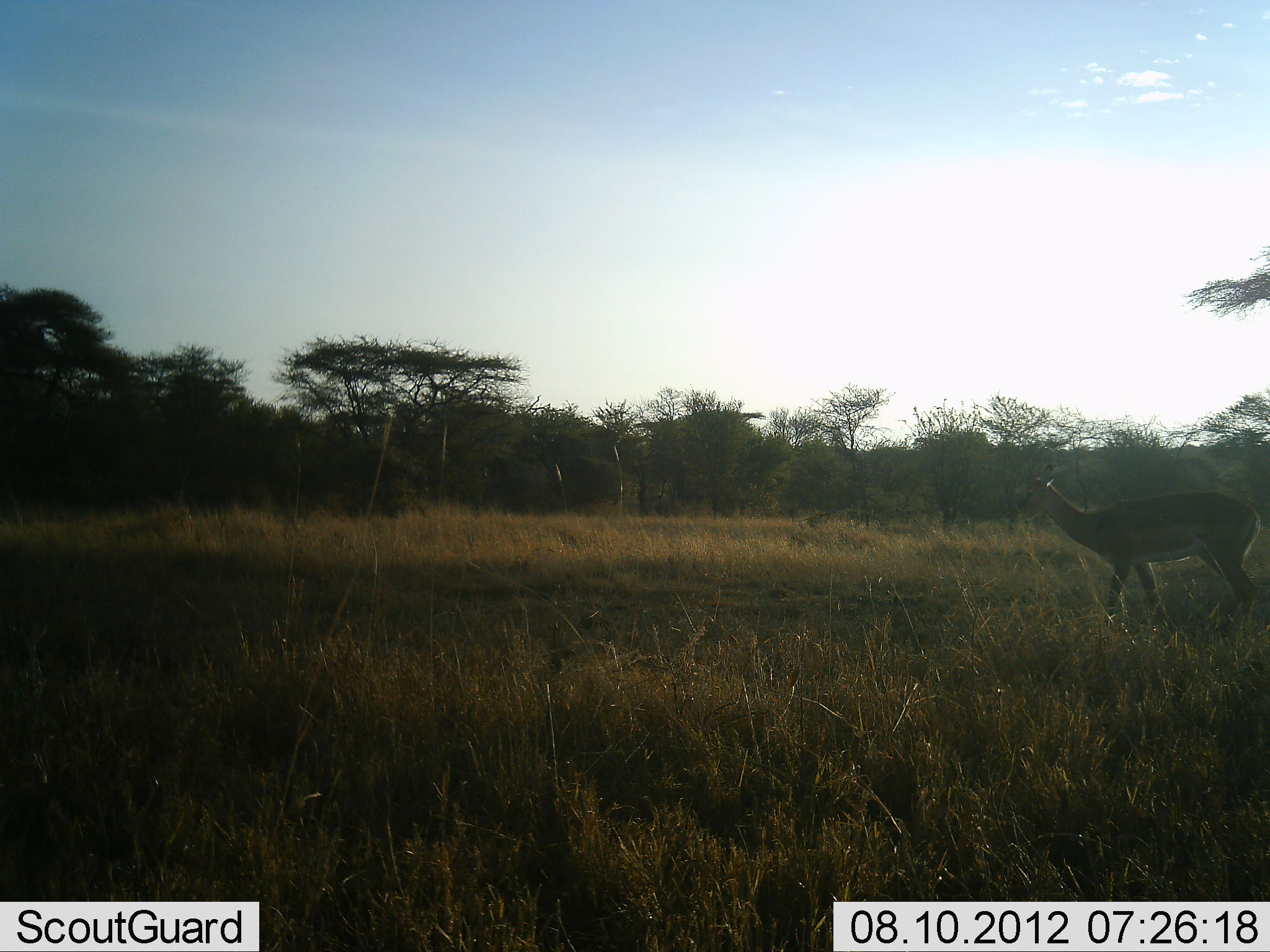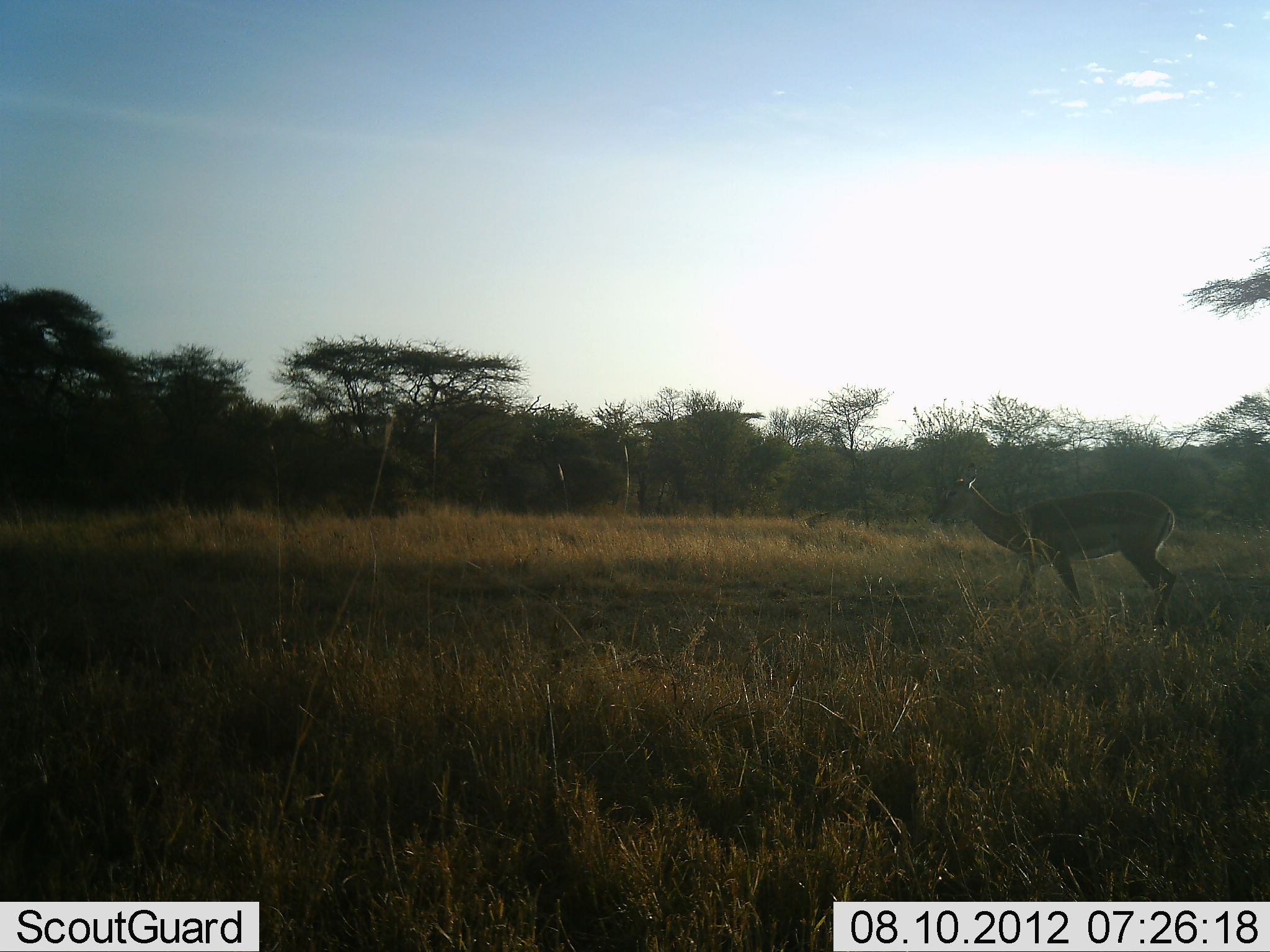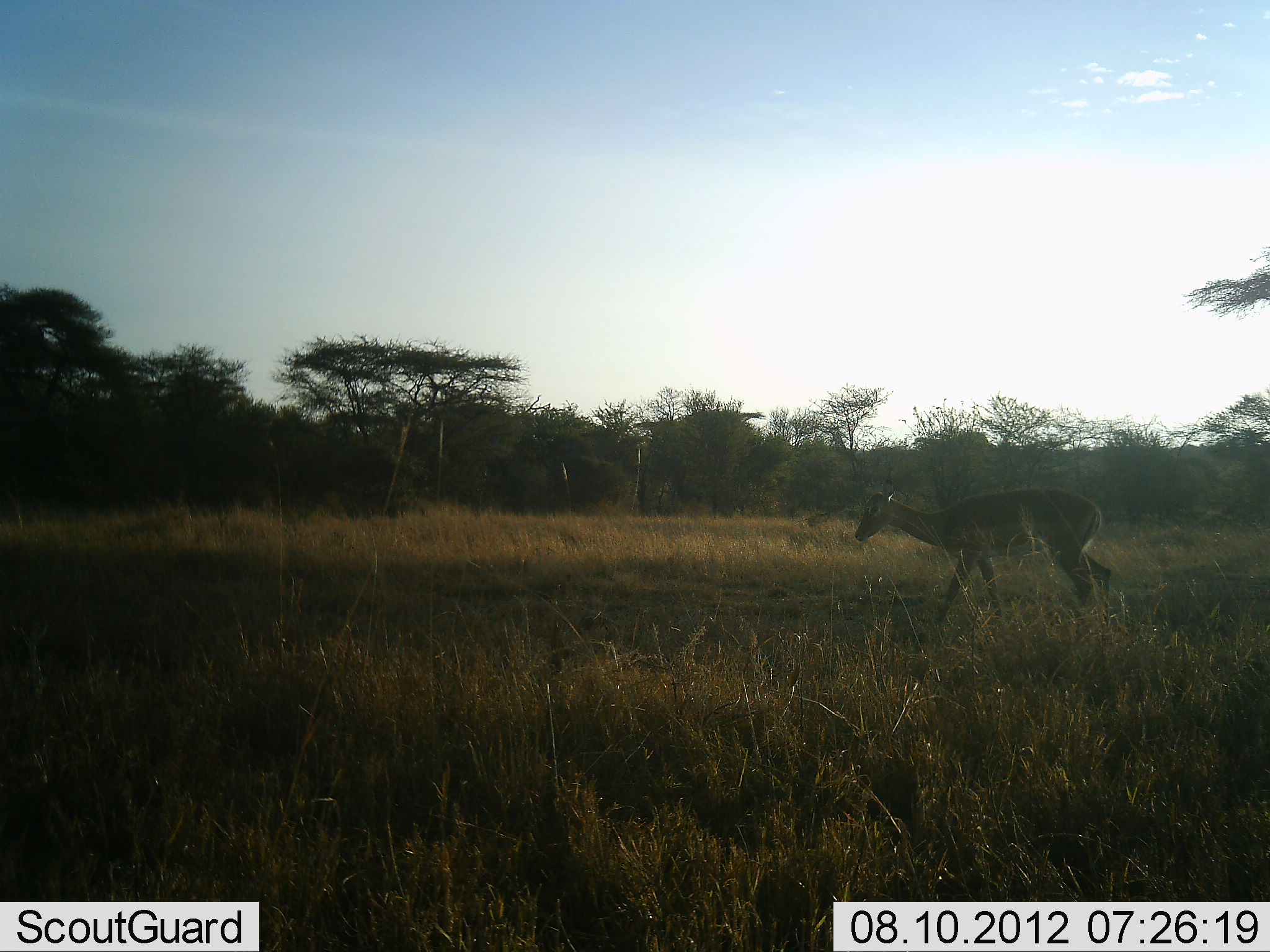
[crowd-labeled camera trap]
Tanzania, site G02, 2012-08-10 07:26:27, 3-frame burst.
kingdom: Animalia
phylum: Chordata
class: Mammalia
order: Artiodactyla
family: Bovidae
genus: Nanger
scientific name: Nanger granti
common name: grant's gazelle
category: gazellegrants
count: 1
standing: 20%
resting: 0%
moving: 90%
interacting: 0%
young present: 0%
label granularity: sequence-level